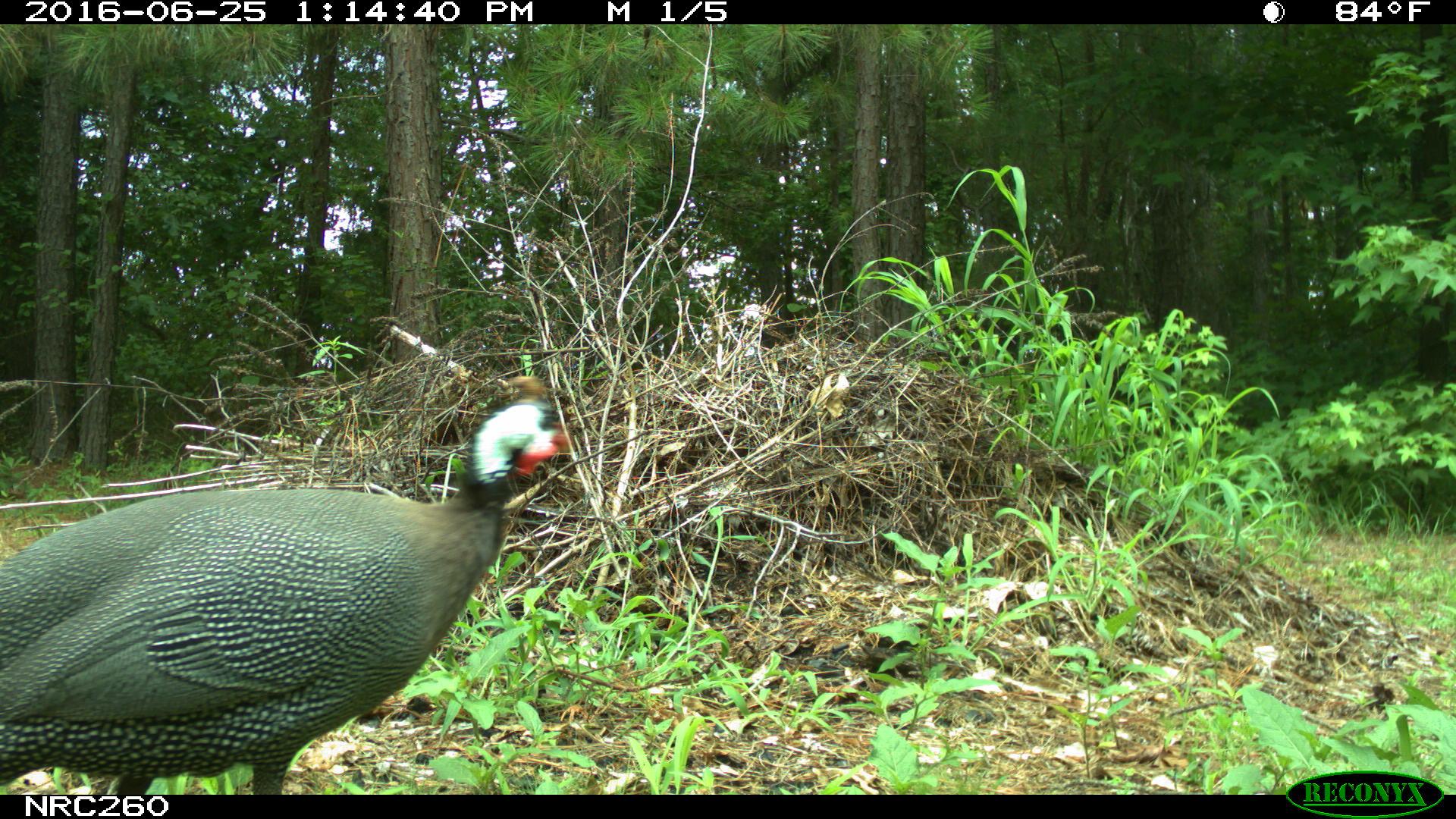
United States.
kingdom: Animalia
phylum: Chordata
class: Aves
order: Galliformes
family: Phasianidae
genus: Meleagris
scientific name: Meleagris gallopavo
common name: wild turkey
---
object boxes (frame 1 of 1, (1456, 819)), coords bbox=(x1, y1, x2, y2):
Wild Turkey: bbox=(5, 395, 584, 803)